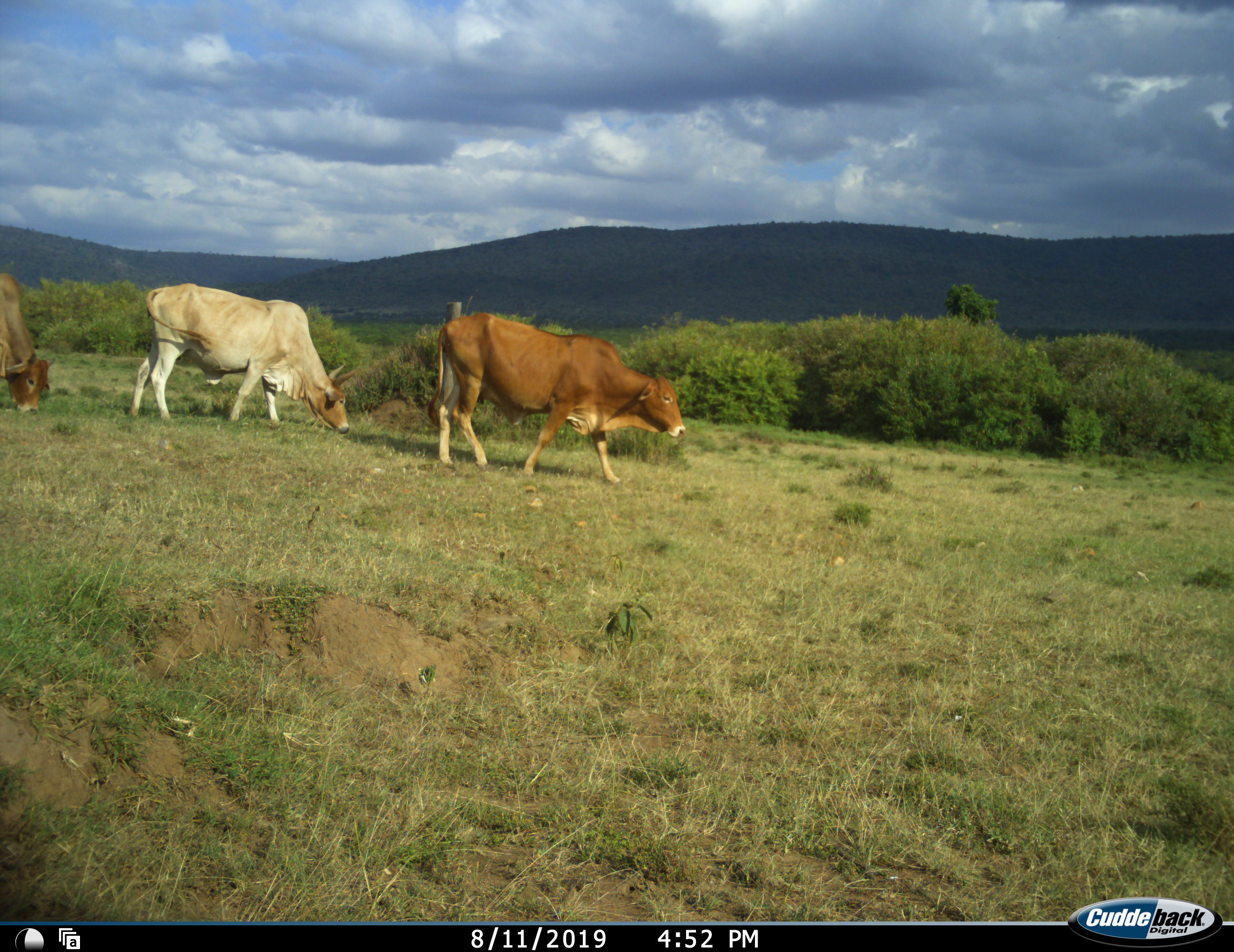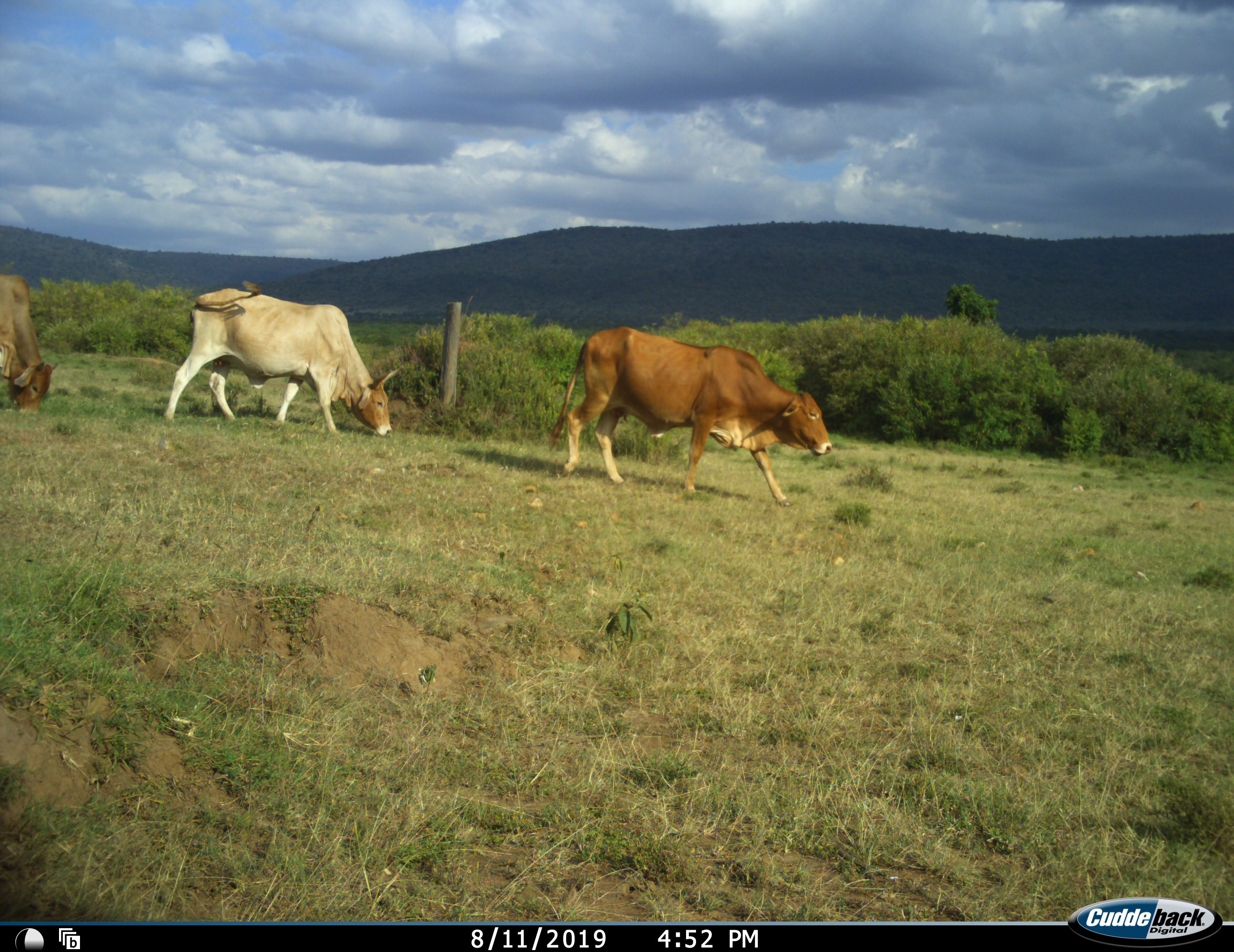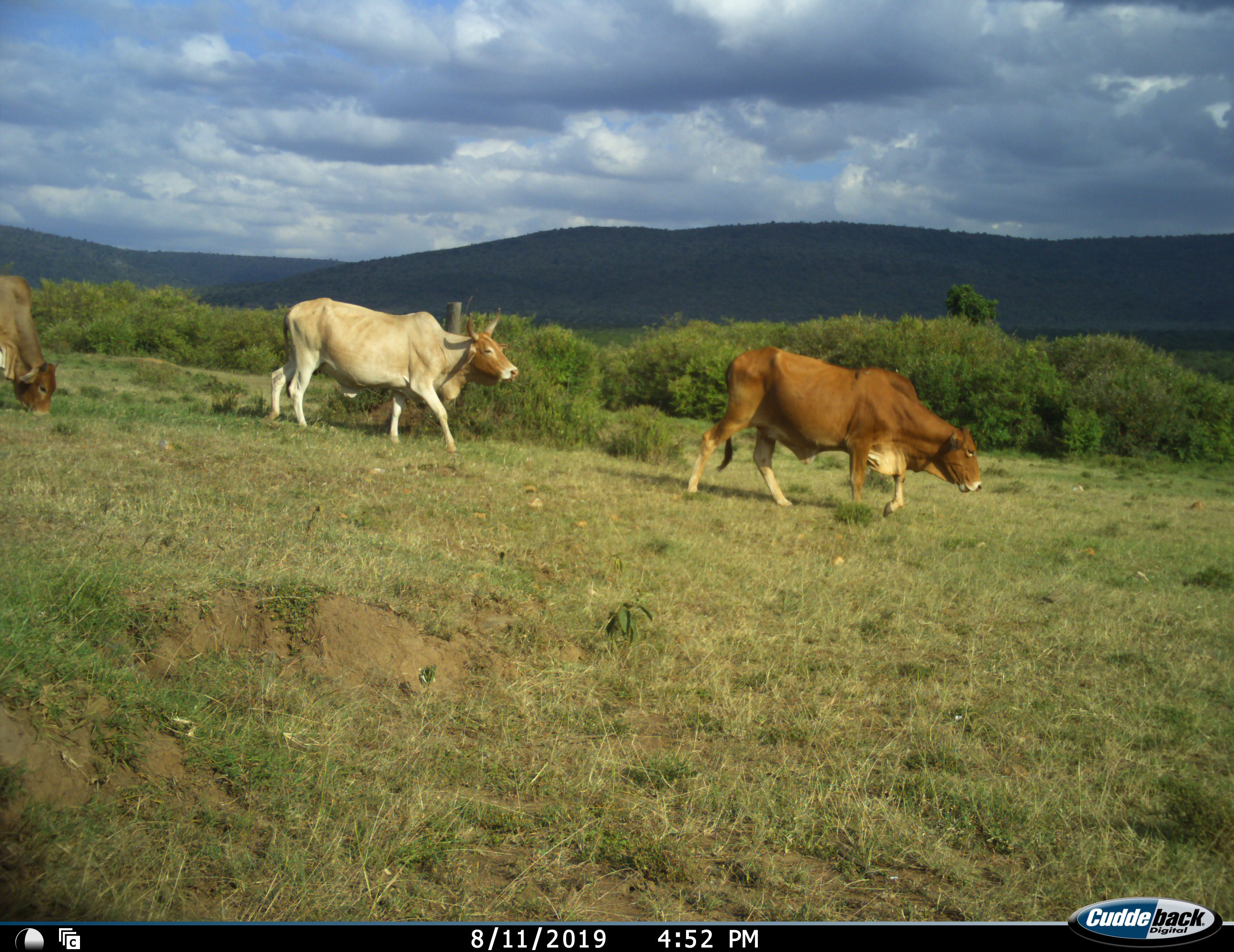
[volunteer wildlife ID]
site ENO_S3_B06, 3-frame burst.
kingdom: Animalia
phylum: Chordata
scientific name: Vertebrata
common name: domestic animal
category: domesticanimal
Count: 3.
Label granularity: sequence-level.